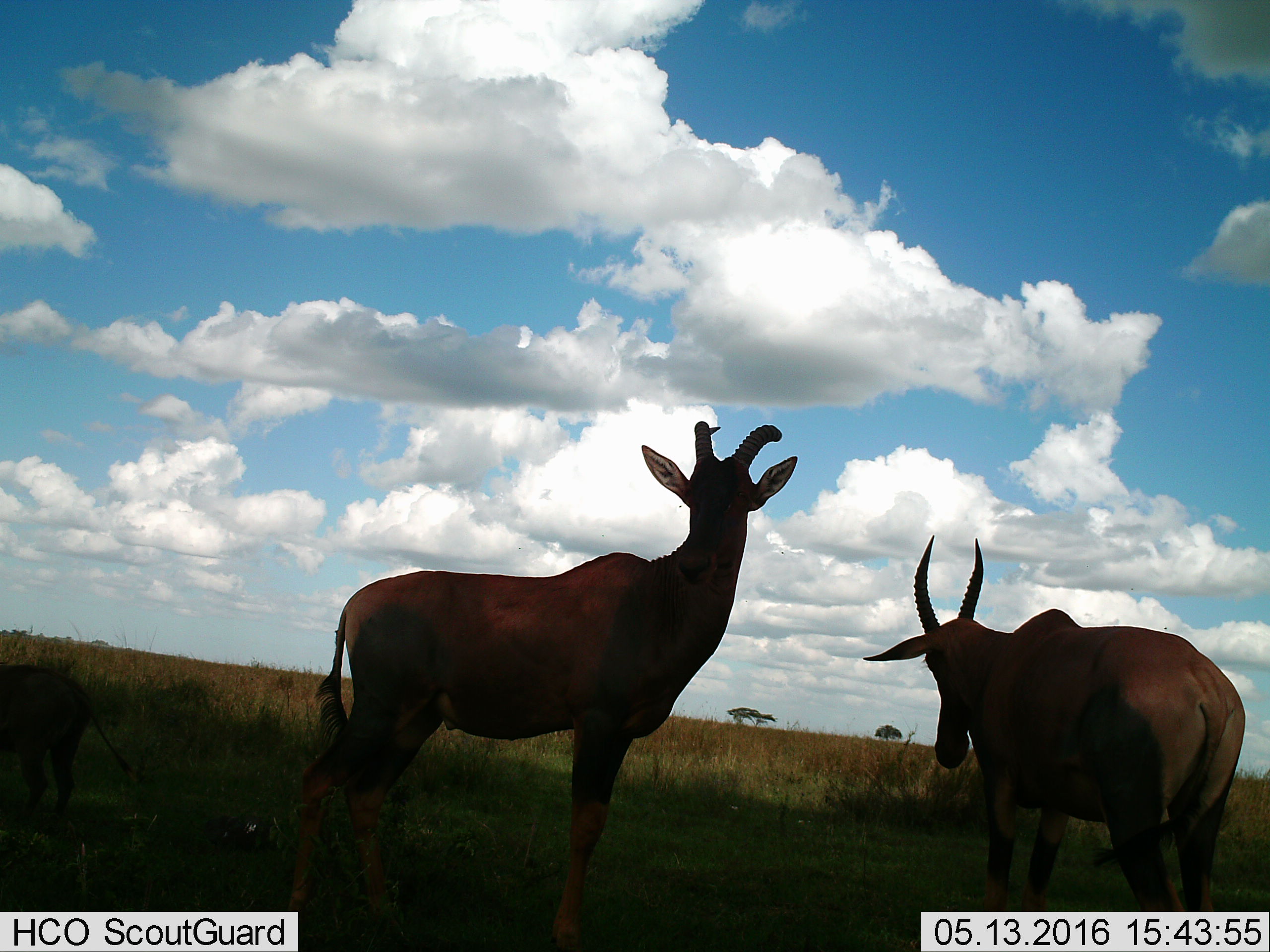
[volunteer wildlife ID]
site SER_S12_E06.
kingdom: Animalia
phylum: Chordata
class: Mammalia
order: Artiodactyla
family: Bovidae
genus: Damaliscus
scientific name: Damaliscus lunatus jimela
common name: topi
Topi (Damaliscus lunatus jimela), count 2. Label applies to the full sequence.